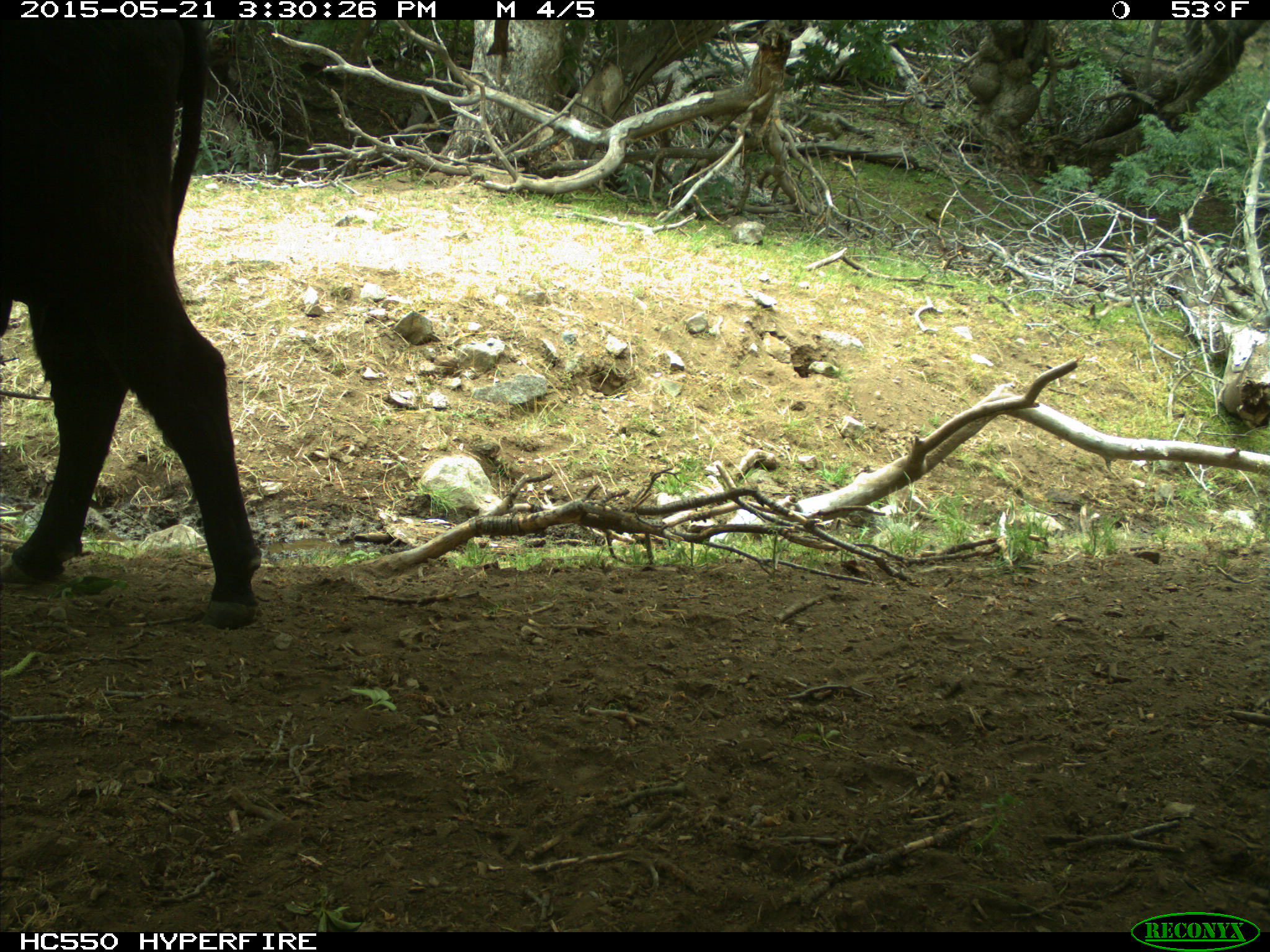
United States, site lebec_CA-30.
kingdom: Animalia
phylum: Chordata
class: Mammalia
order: Artiodactyla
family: Bovidae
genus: Bos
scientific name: Bos taurus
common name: domestic cow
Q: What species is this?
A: Bos taurus (domestic cow).